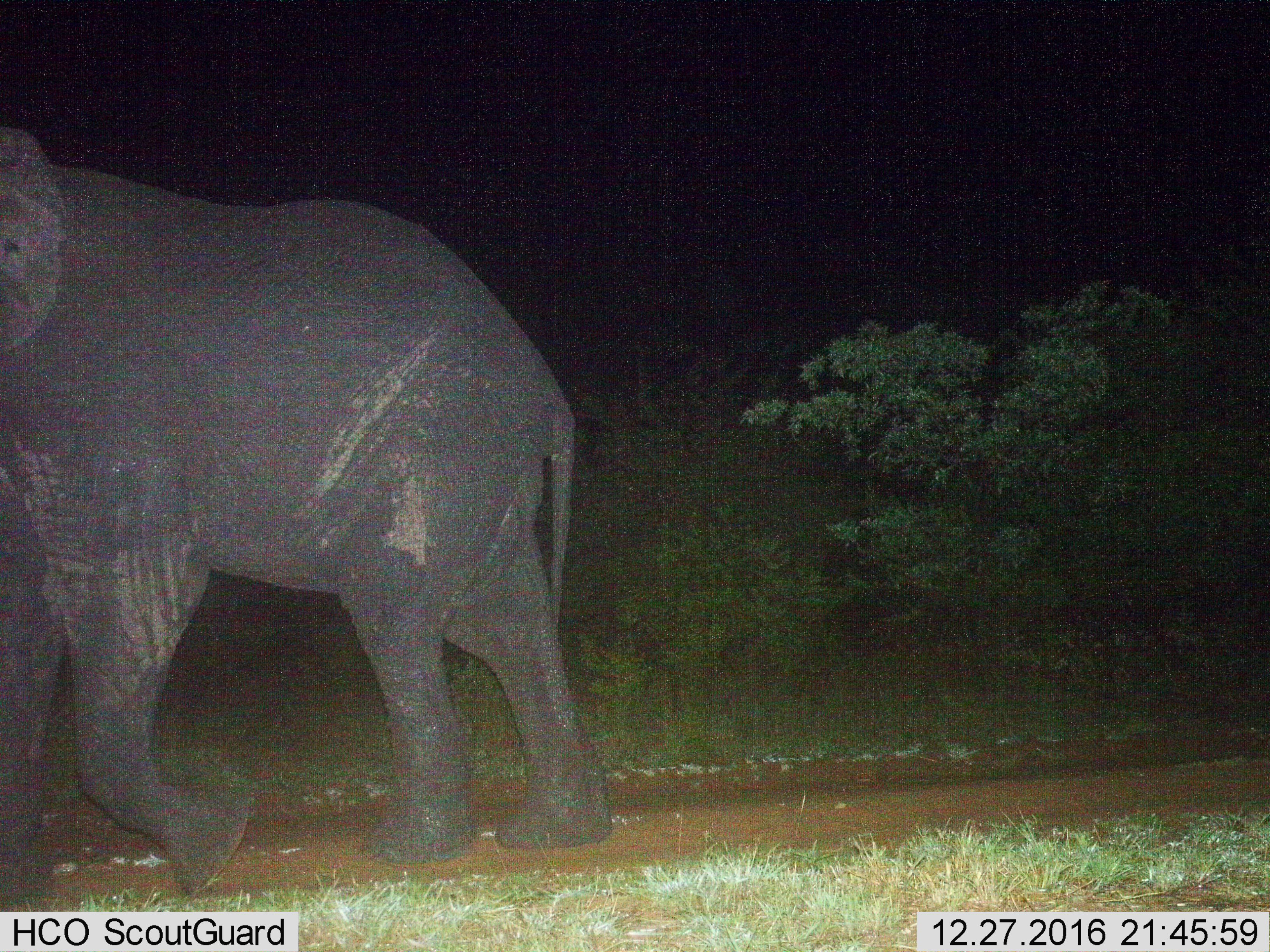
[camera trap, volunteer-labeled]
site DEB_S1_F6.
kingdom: Animalia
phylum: Chordata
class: Mammalia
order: Proboscidea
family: Elephantidae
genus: Loxodonta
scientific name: Loxodonta africana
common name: african bush elephant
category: elephant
Elephant (african bush elephant) (Loxodonta africana), count 1. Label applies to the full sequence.